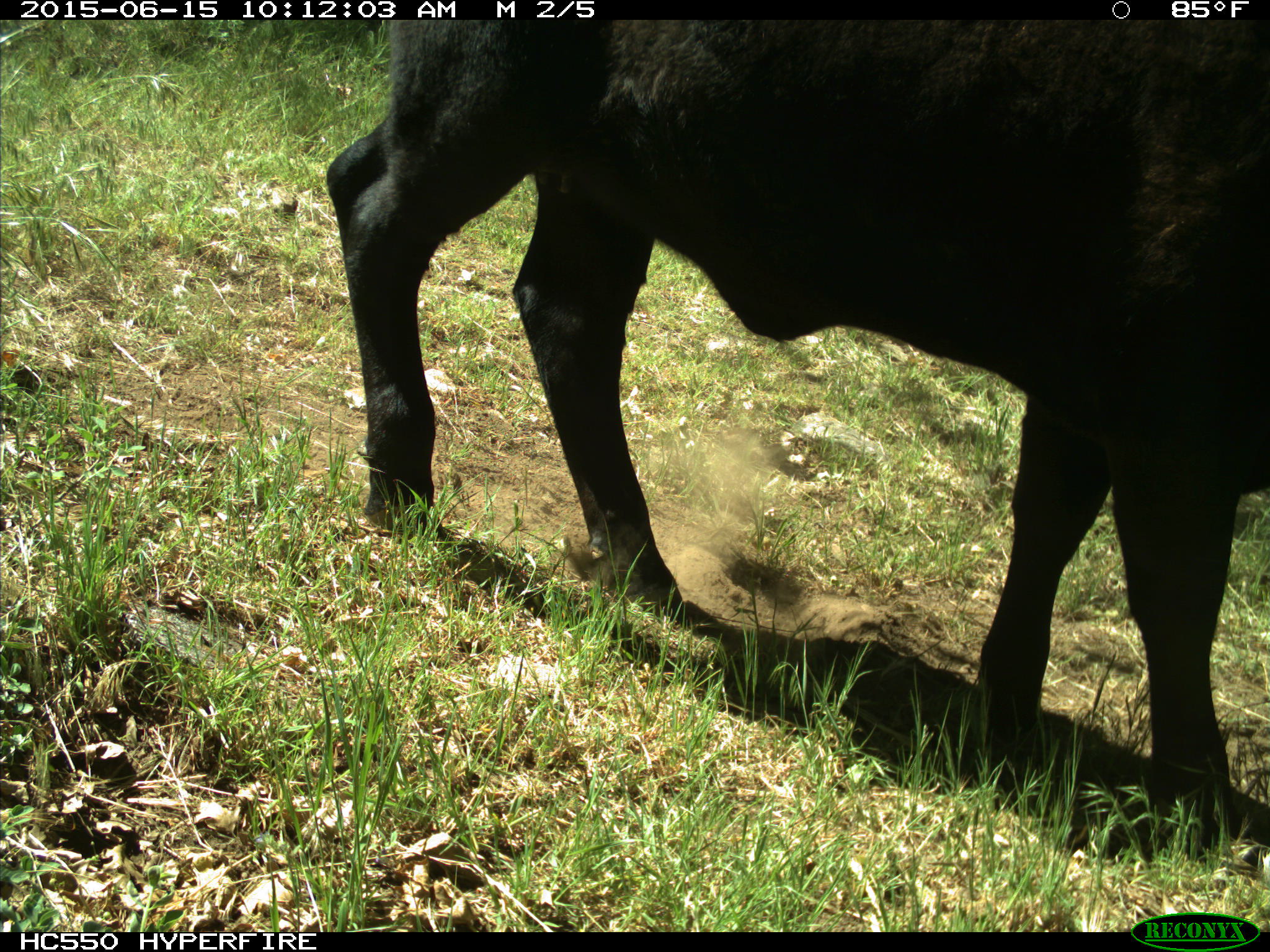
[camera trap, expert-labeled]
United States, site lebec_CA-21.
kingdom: Animalia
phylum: Chordata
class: Mammalia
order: Artiodactyla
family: Bovidae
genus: Bos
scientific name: Bos taurus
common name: domestic cow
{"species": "Bos taurus (domestic cow)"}